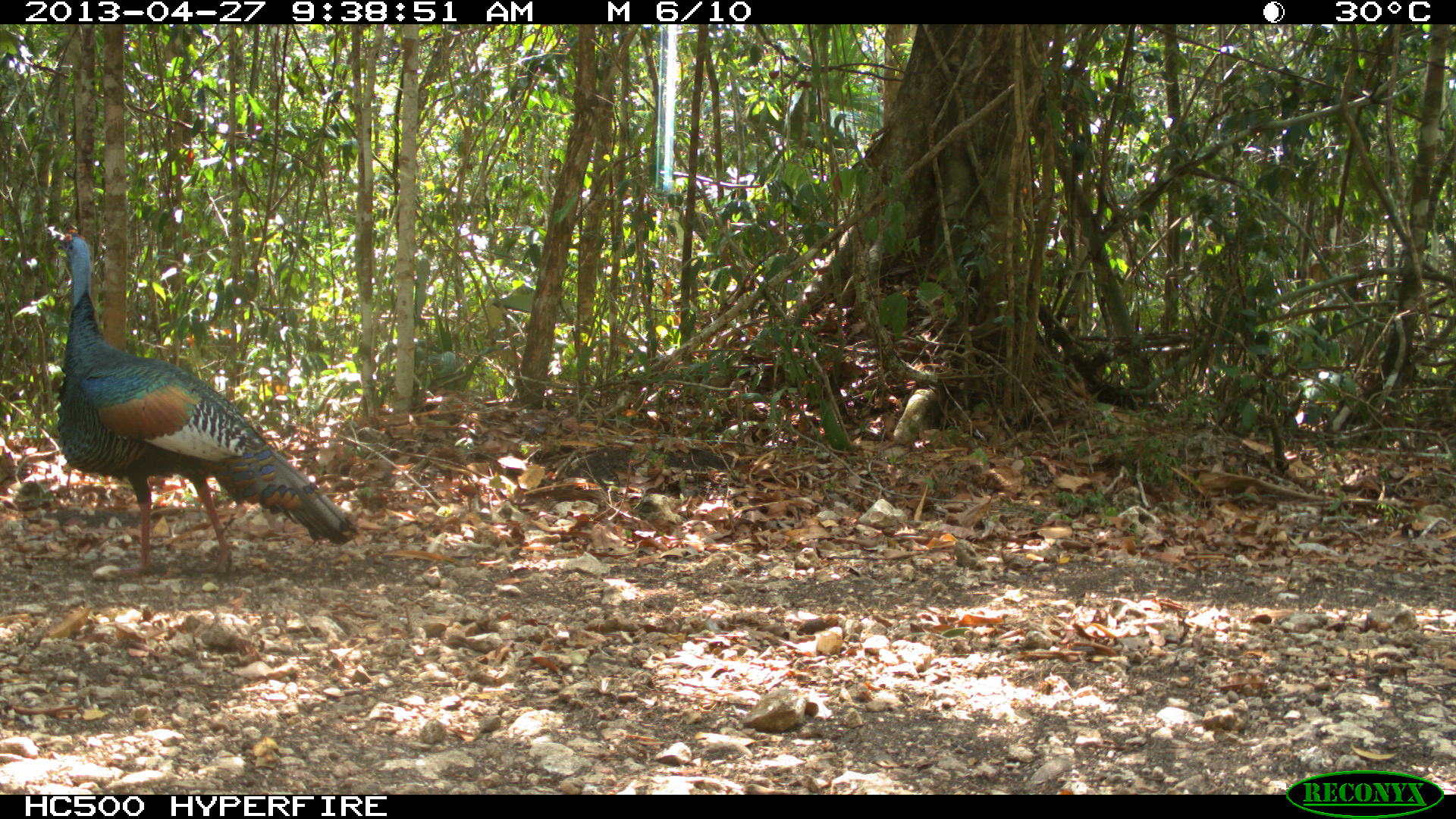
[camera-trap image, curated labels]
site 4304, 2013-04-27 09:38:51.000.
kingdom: Animalia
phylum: Chordata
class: Aves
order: Galliformes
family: Phasianidae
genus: Meleagris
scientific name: Meleagris ocellata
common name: ocellated turkey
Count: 1.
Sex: male.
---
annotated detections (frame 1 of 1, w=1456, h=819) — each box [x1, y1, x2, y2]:
meleagris ocellata: [48, 227, 357, 580]